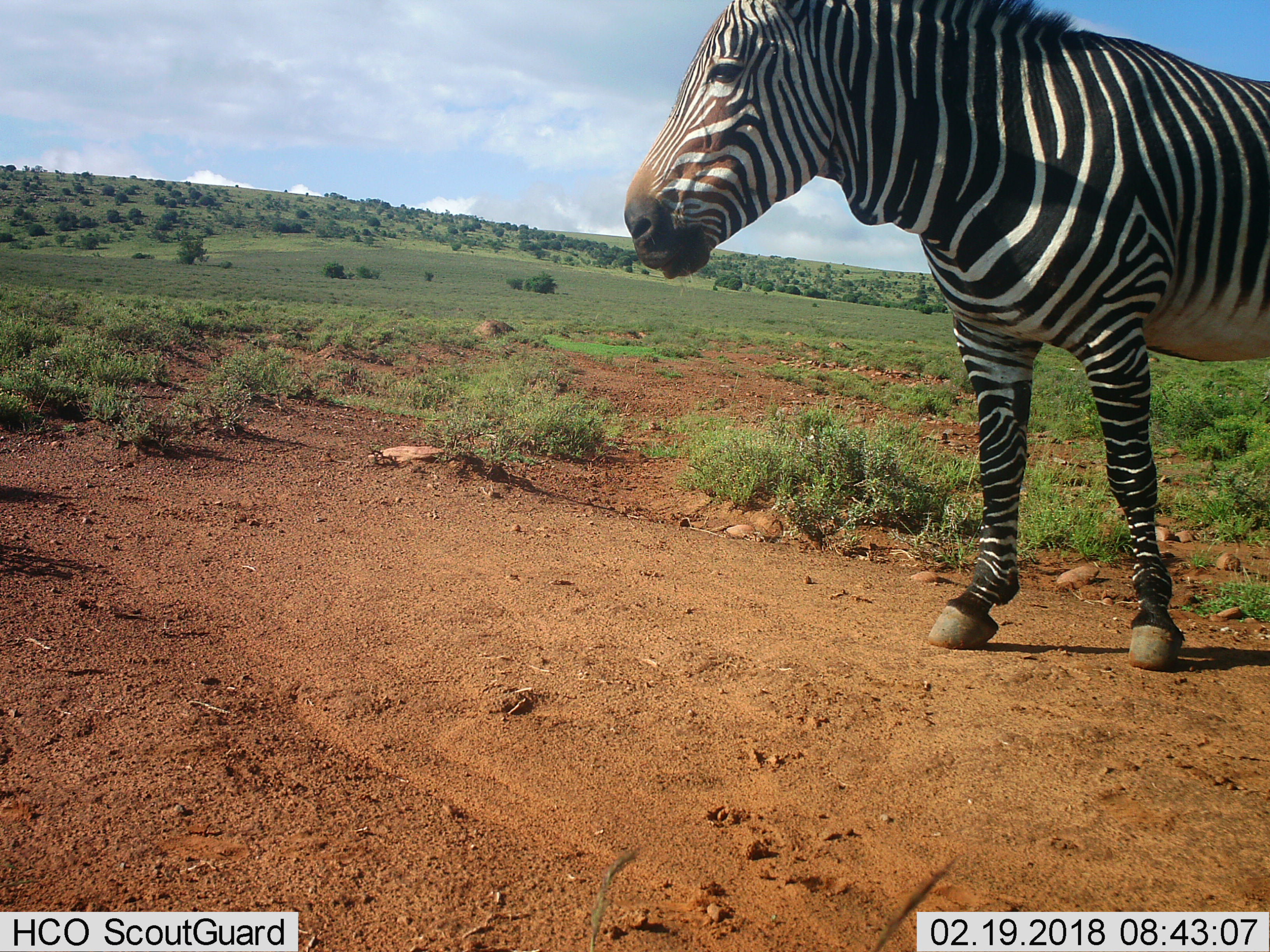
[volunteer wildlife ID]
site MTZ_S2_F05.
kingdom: Animalia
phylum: Chordata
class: Mammalia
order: Perissodactyla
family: Equidae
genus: Equus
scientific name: Equus zebra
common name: mountain zebra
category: zebramountain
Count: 1.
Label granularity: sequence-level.